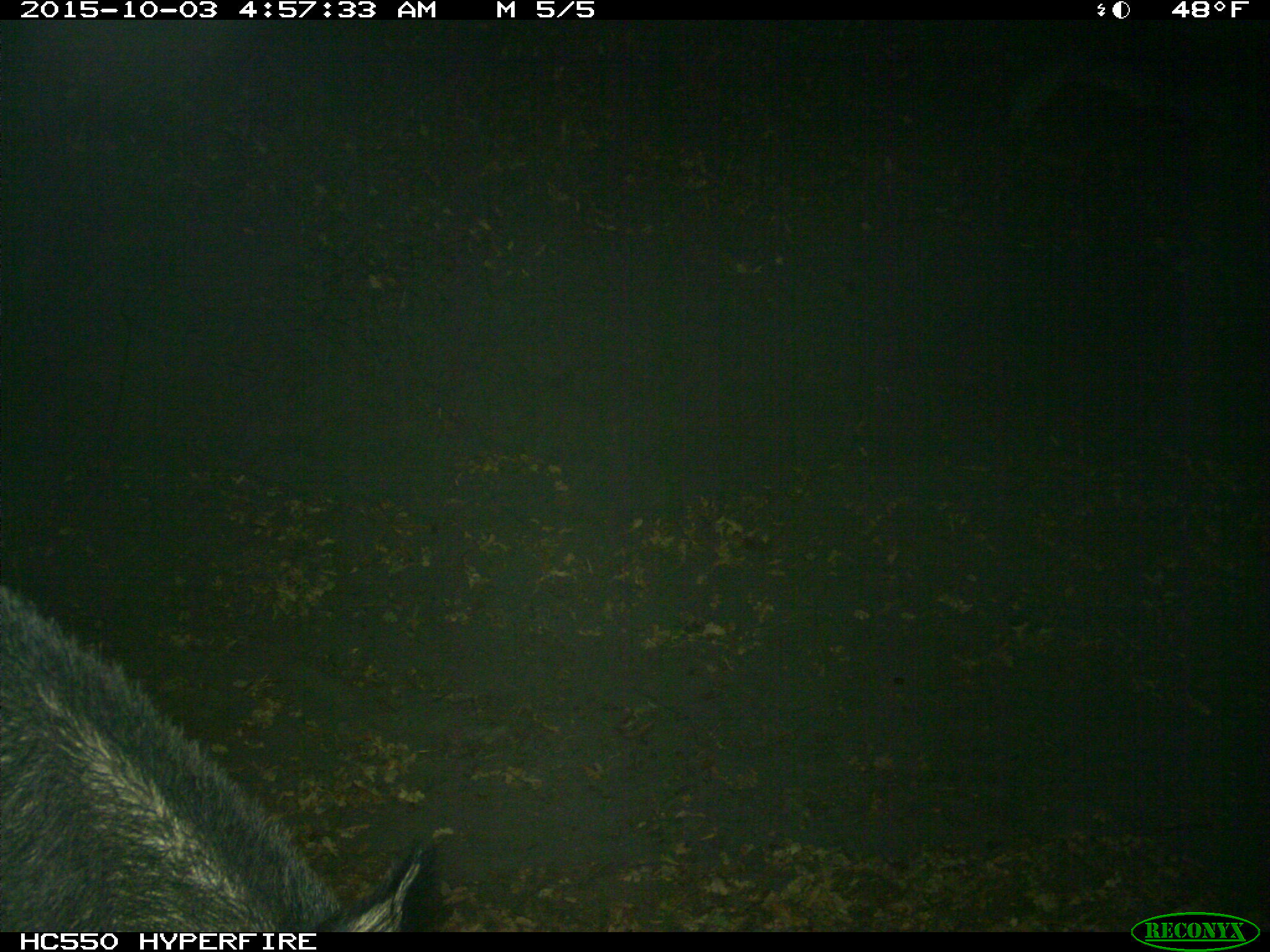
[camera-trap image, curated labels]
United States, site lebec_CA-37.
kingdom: Animalia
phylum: Chordata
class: Mammalia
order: Artiodactyla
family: Suidae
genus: Sus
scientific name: Sus scrofa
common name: wild boar